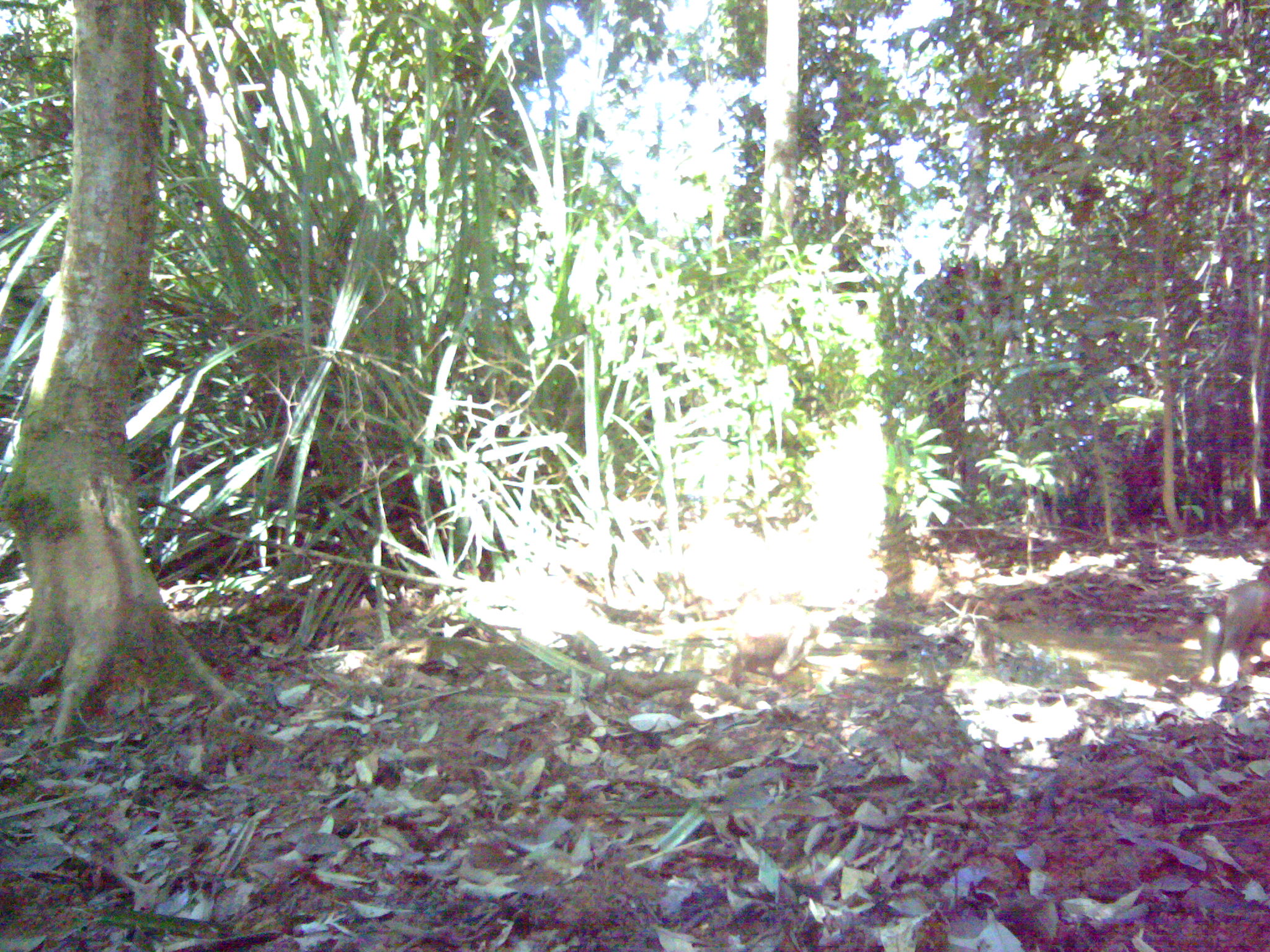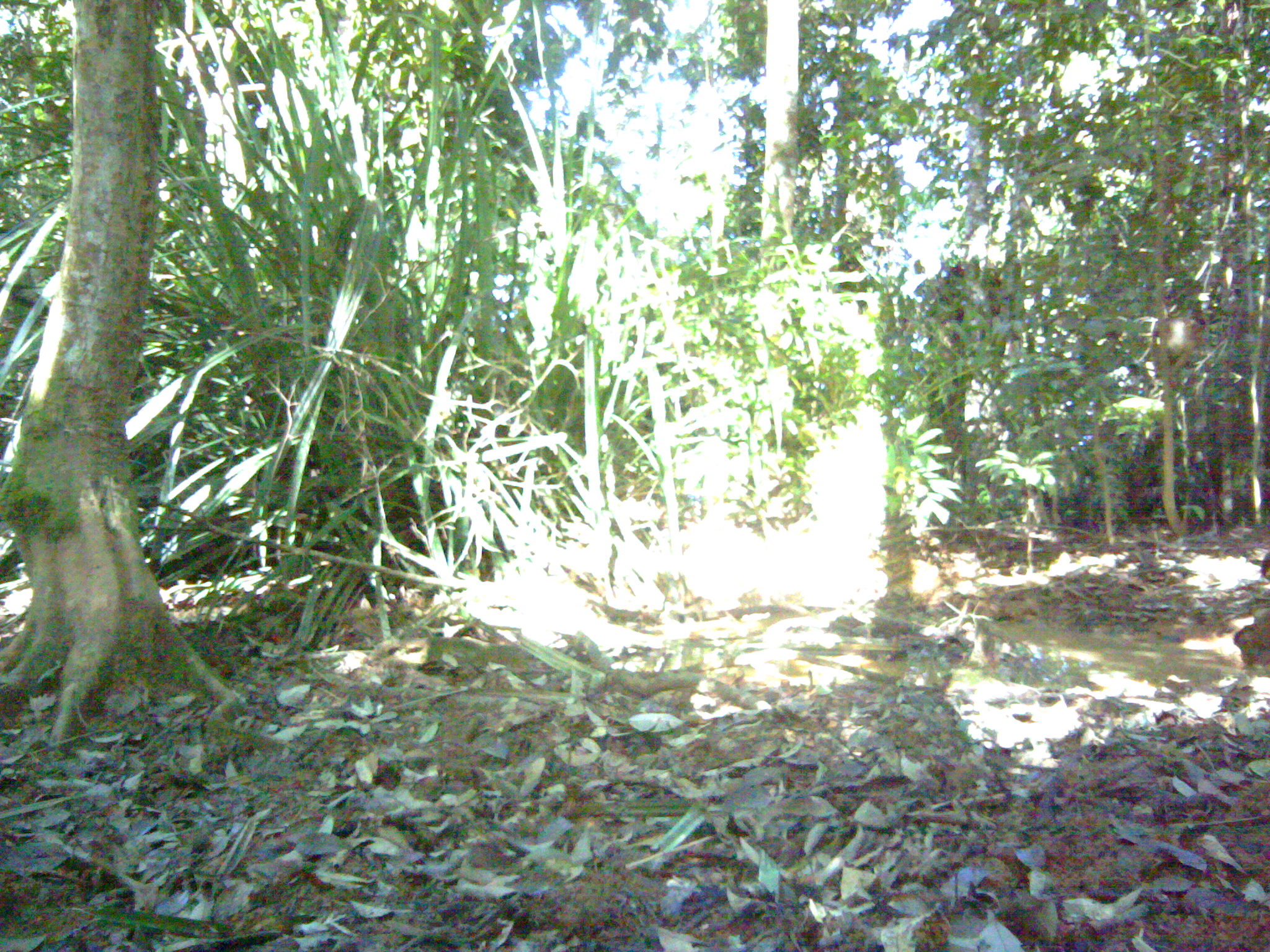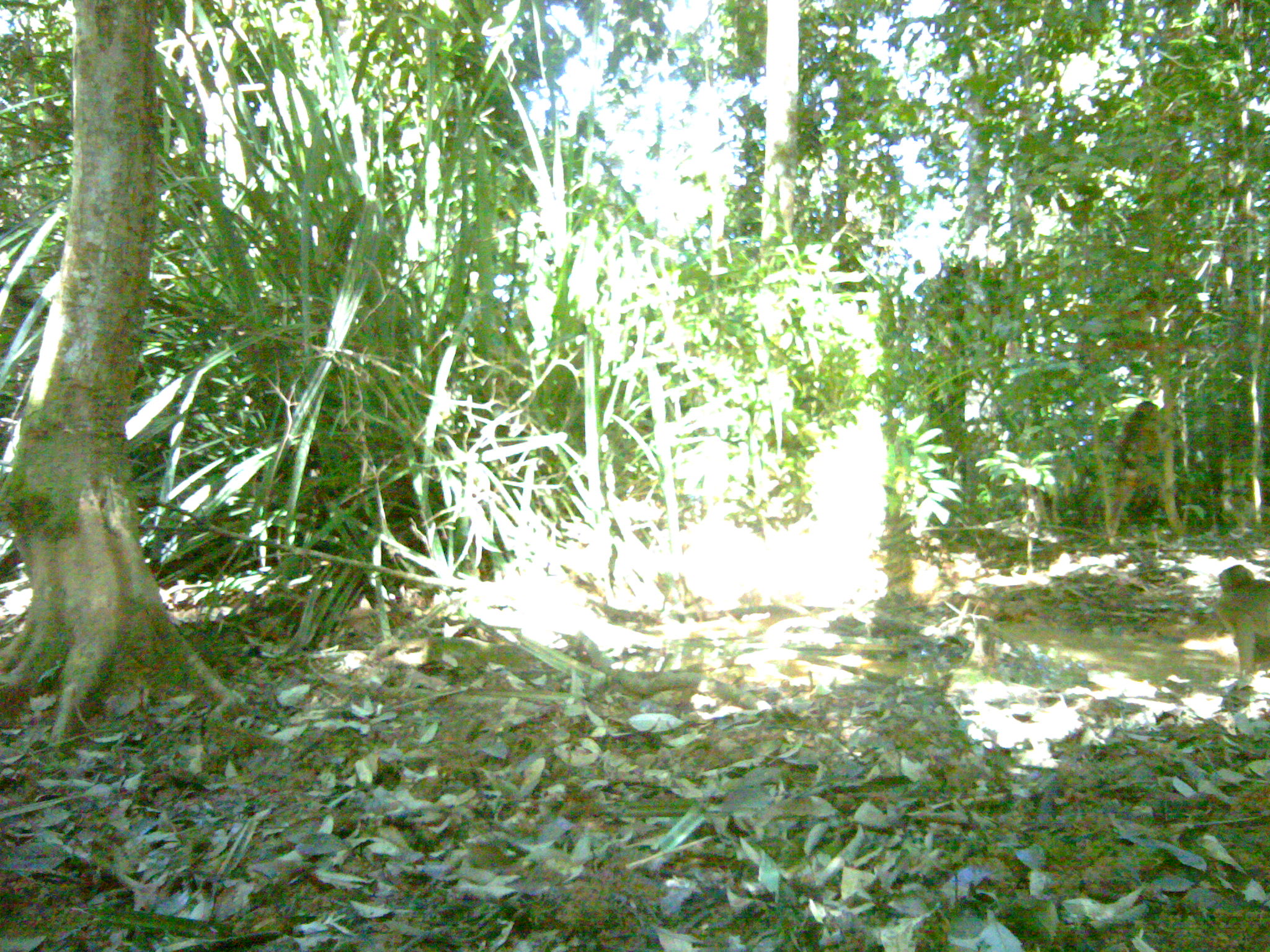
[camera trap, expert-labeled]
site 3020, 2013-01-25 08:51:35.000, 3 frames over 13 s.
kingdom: Animalia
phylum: Chordata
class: Mammalia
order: Primates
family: Cercopithecidae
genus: Macaca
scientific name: Macaca nemestrina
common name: southern pig-tailed macaque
Macaca nemestrina (southern pig-tailed macaque), count 2.